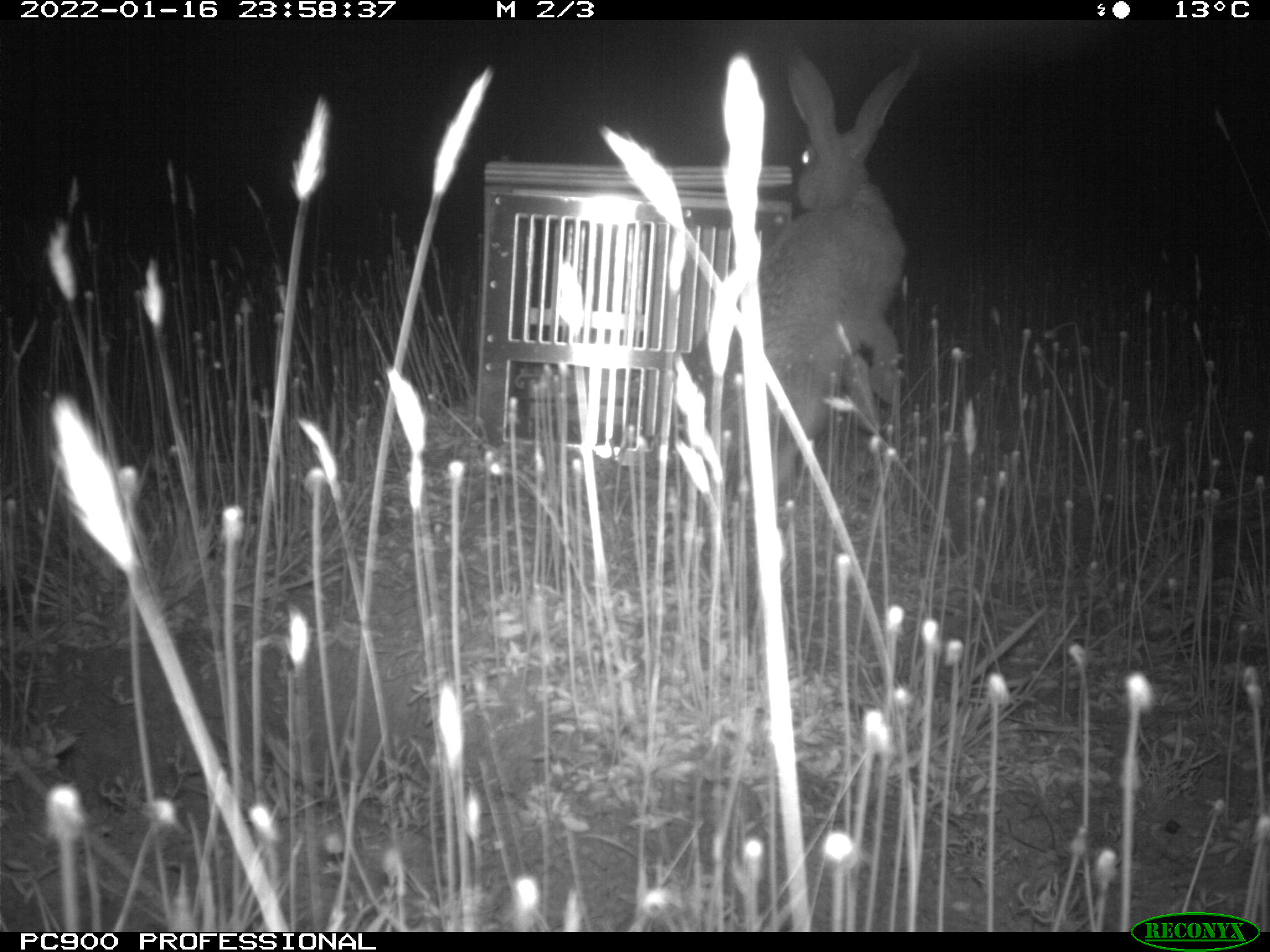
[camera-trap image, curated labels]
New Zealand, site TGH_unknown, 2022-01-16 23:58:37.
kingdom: Animalia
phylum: Chordata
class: Mammalia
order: Lagomorpha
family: Leporidae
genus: Lepus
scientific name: Lepus europaeus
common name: brown hare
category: hare